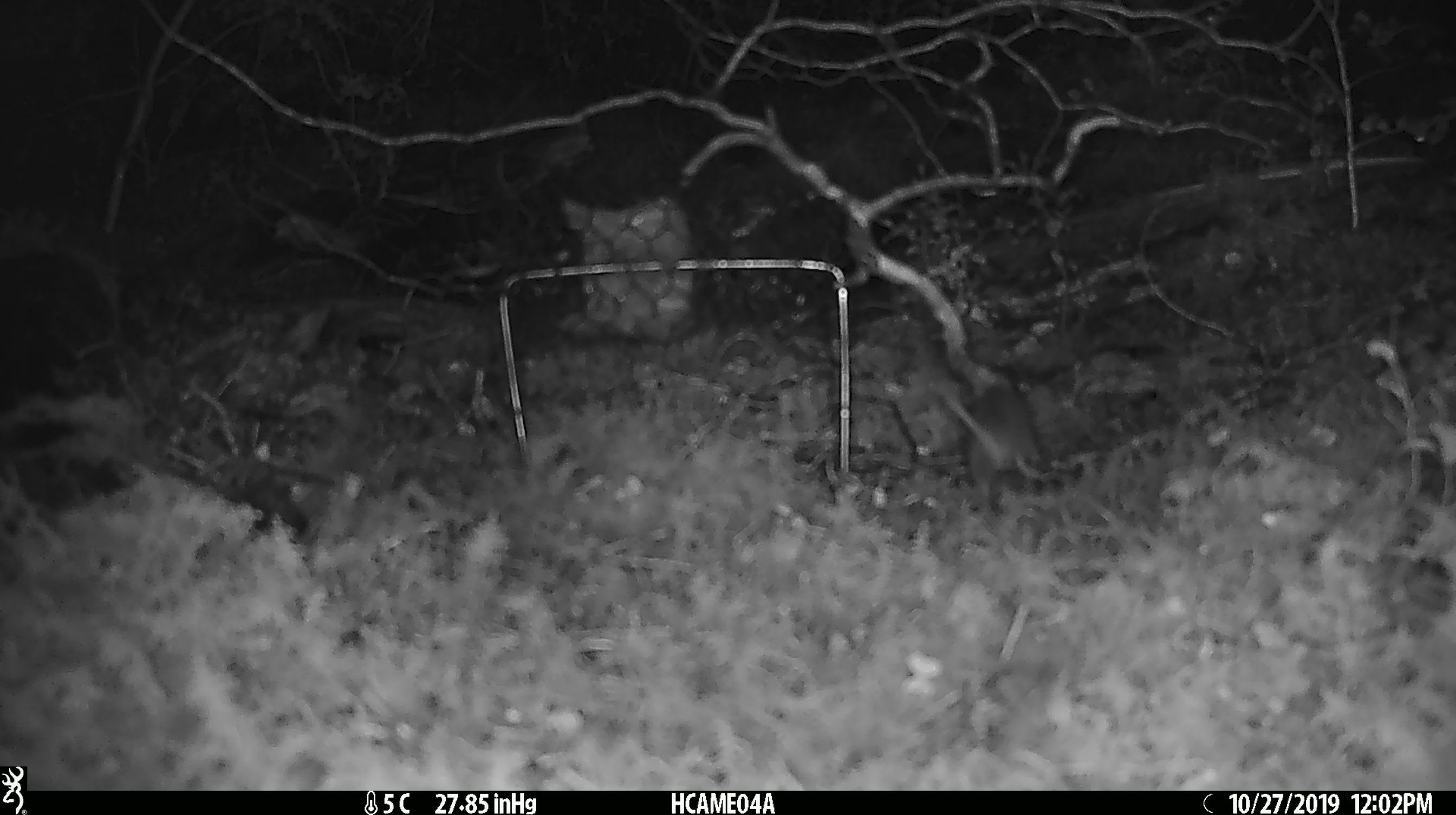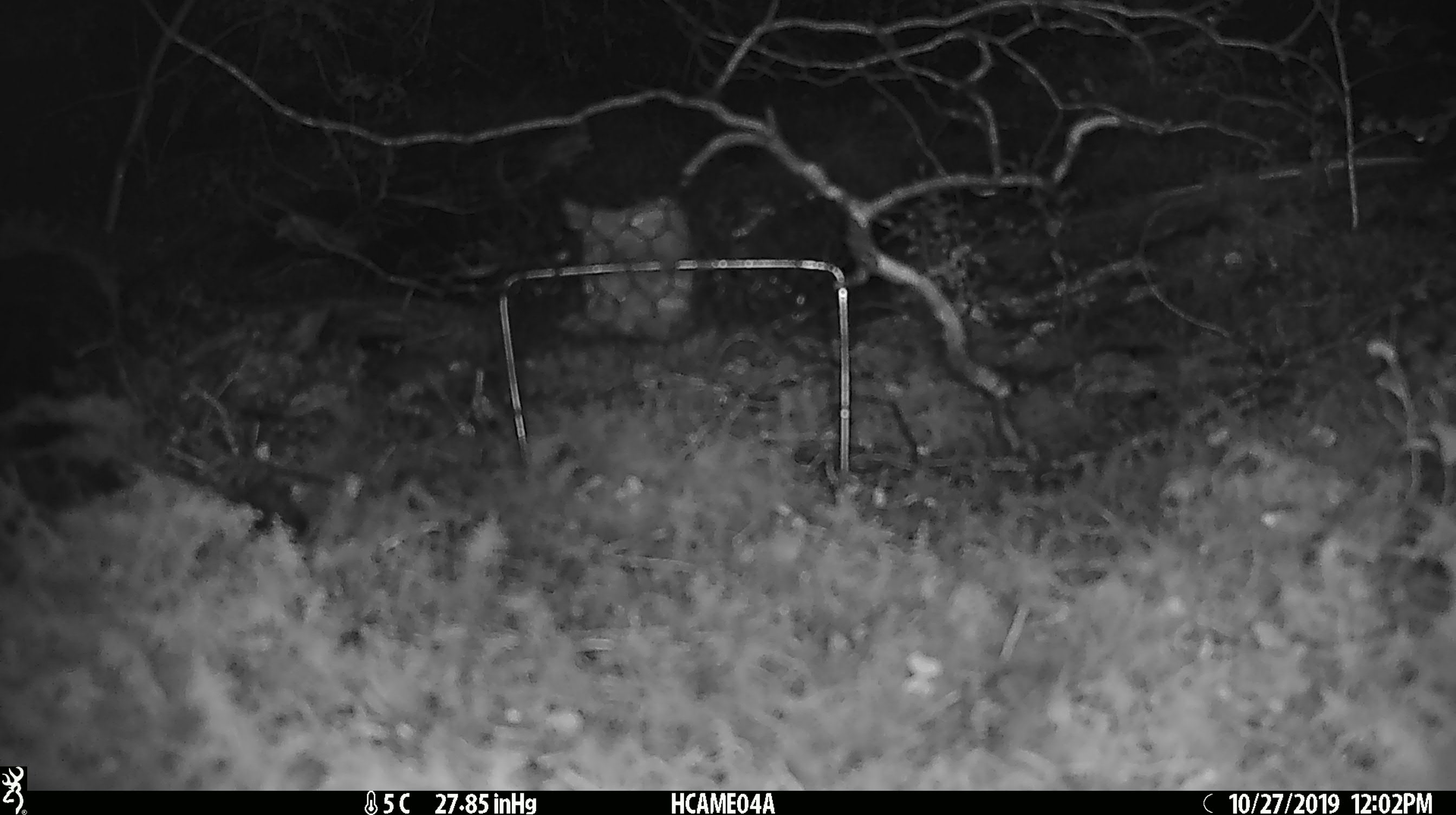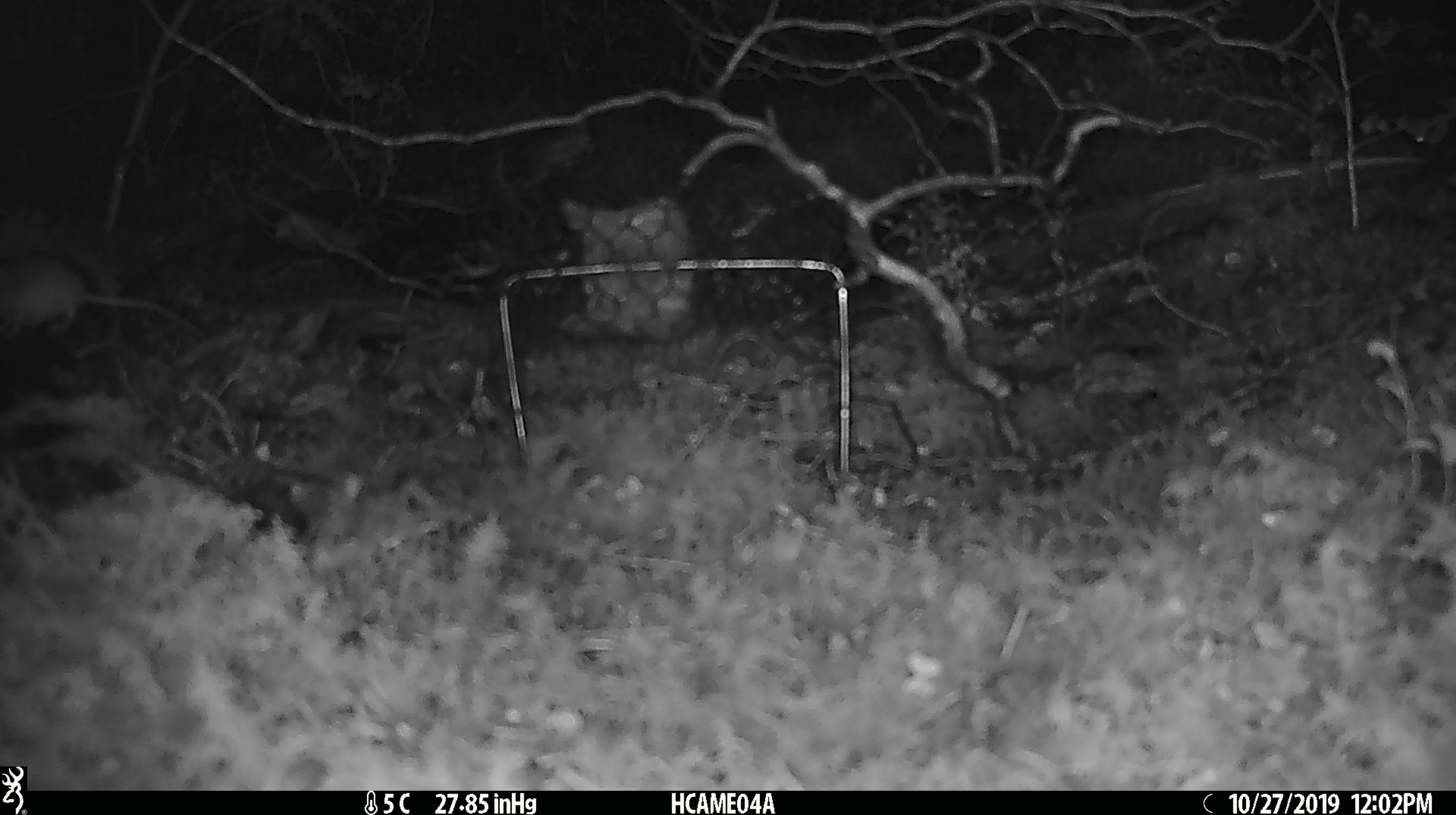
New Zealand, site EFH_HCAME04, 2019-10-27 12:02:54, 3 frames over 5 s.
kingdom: Animalia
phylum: Chordata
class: Mammalia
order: Rodentia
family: Muridae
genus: Mus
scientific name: Mus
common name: mouse